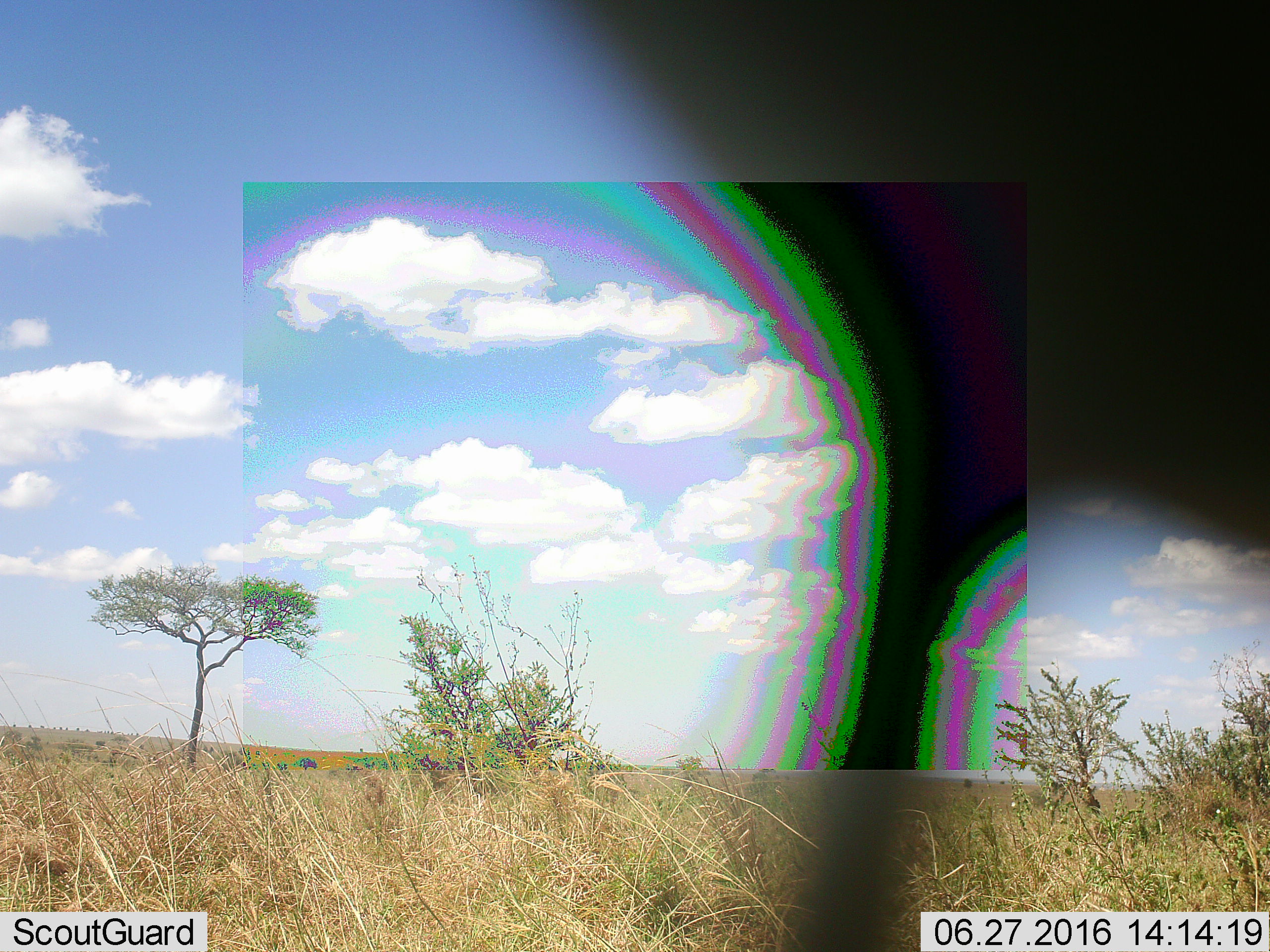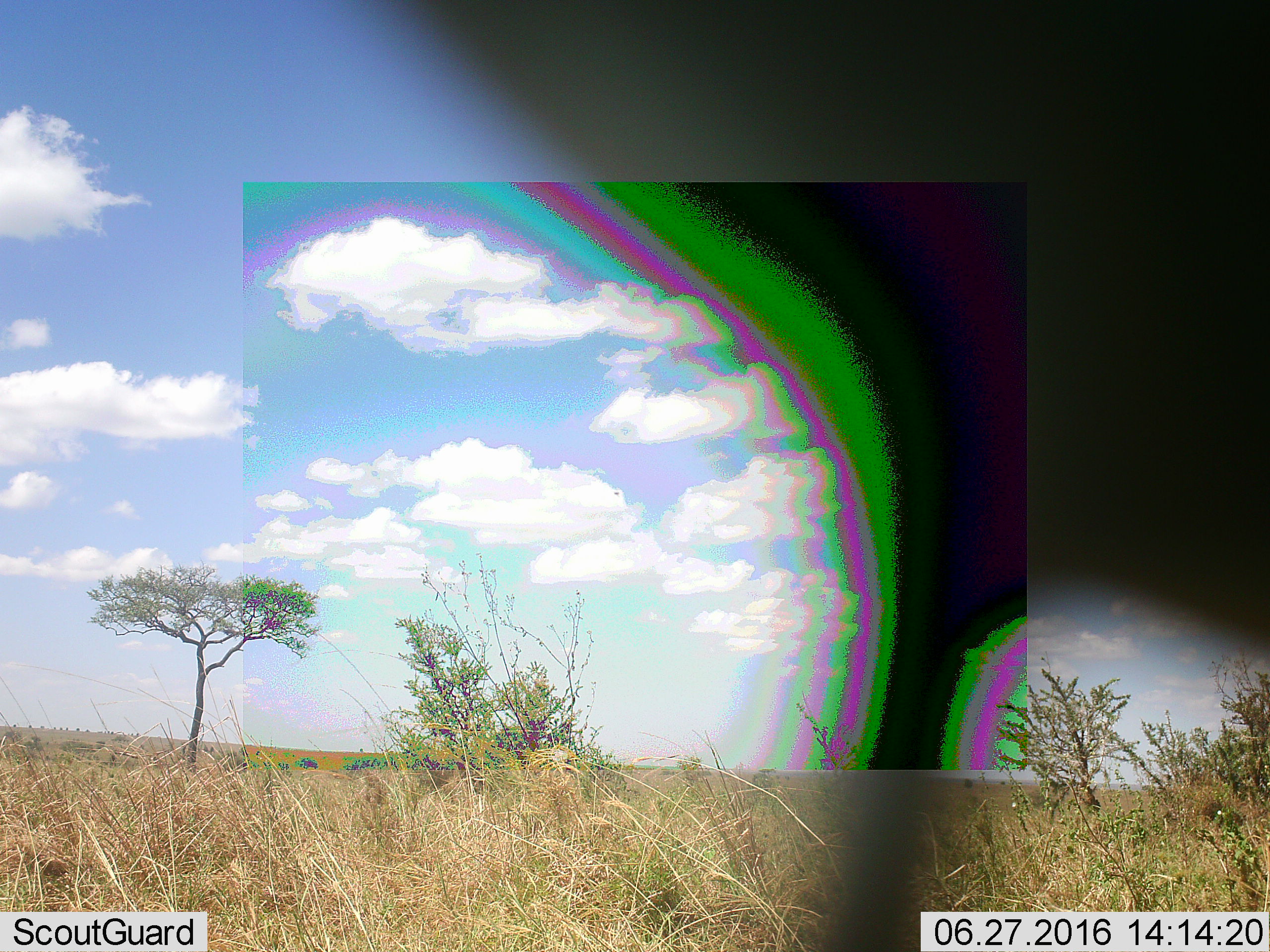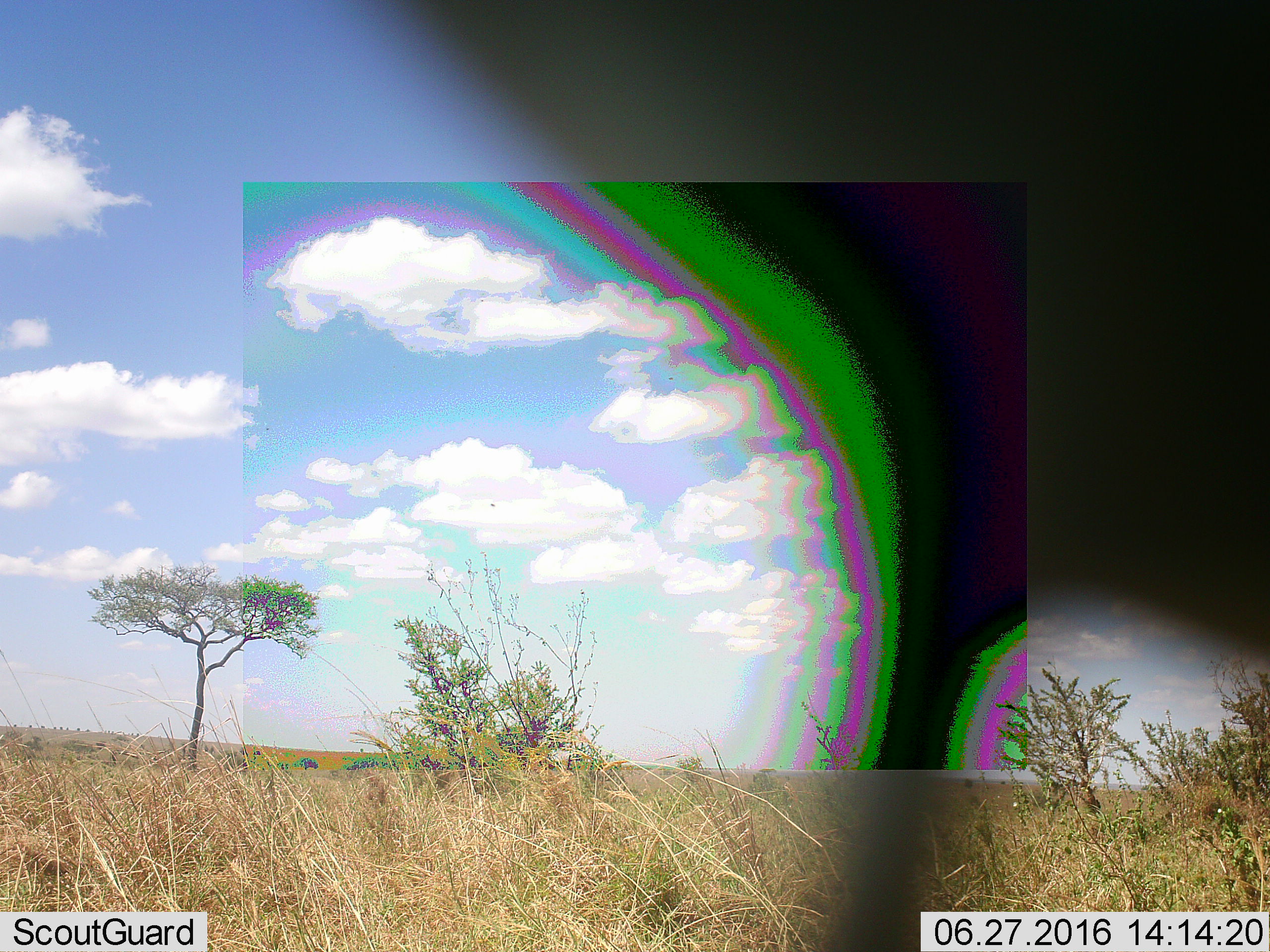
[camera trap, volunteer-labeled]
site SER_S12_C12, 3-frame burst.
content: unidentified animal